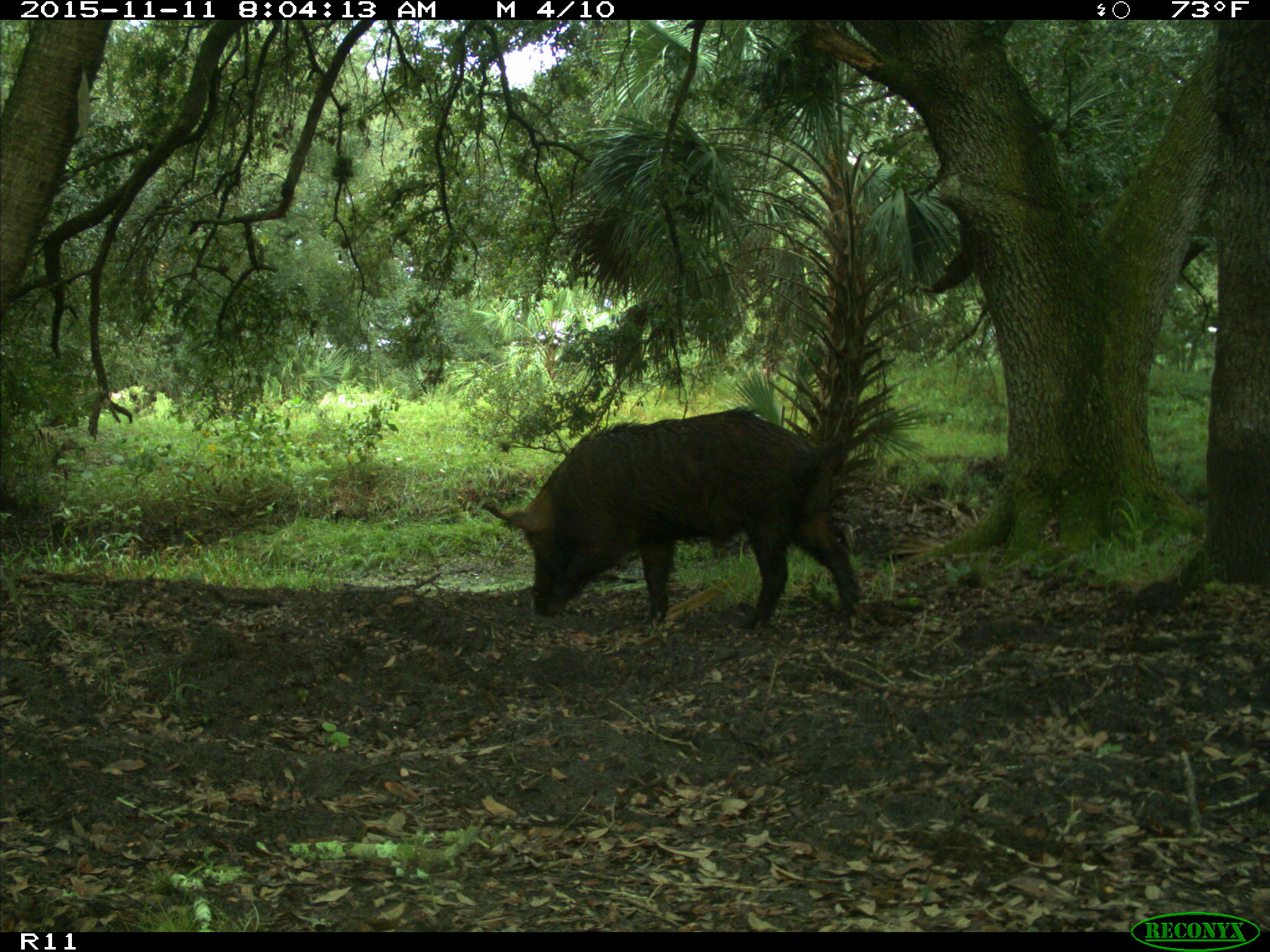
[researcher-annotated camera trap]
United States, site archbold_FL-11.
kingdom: Animalia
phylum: Chordata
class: Mammalia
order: Artiodactyla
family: Suidae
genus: Sus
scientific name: Sus scrofa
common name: wild boar